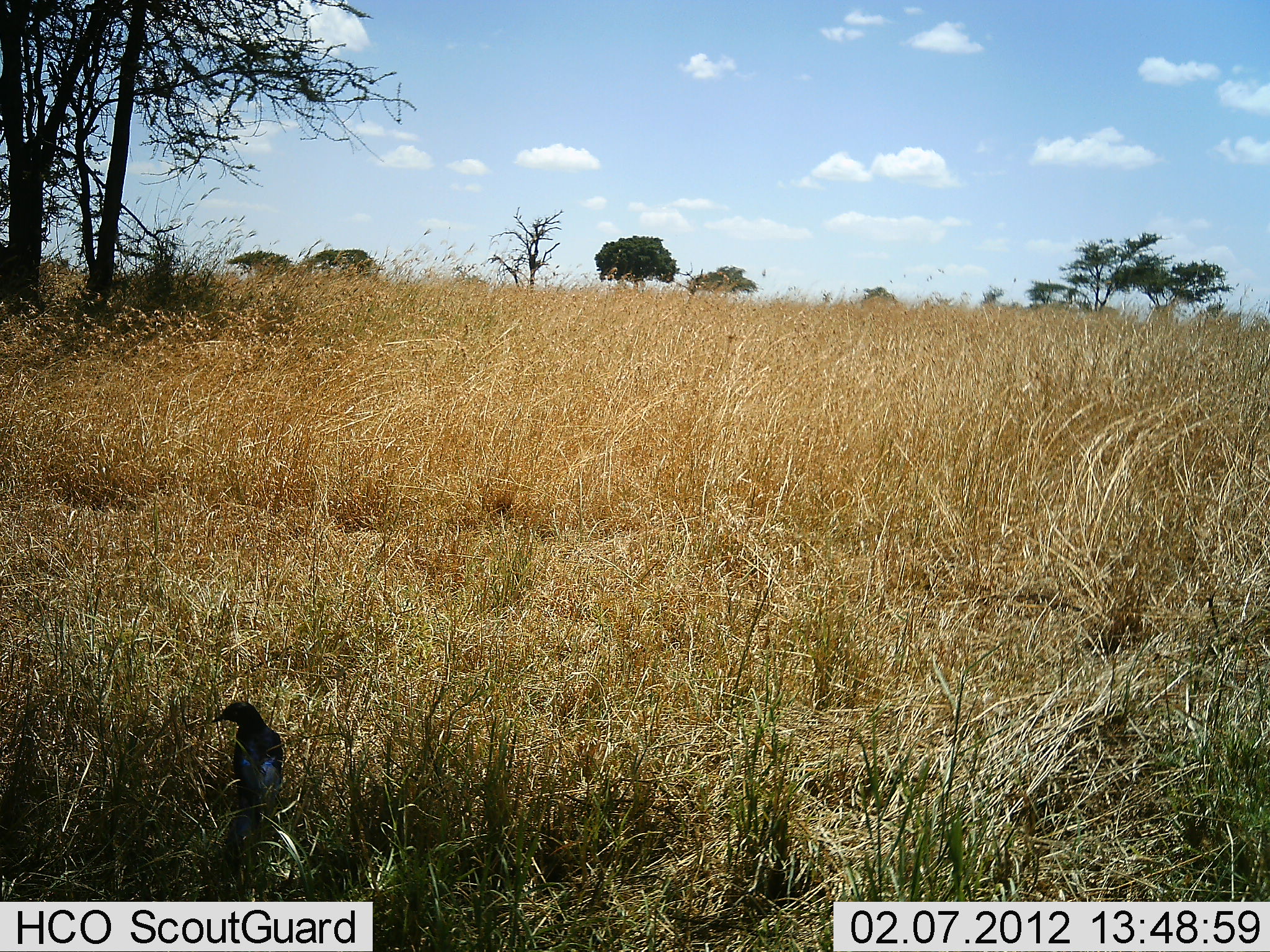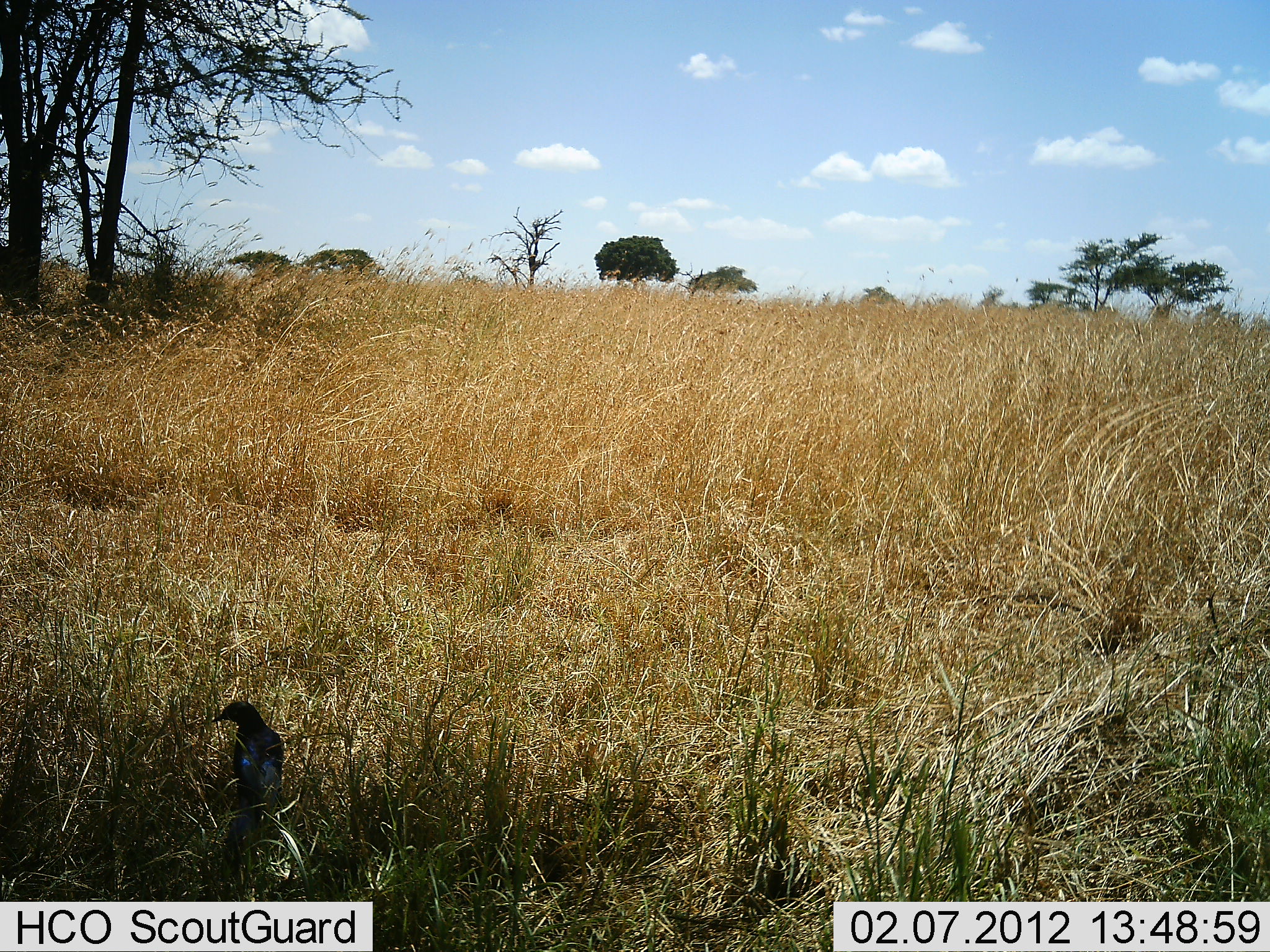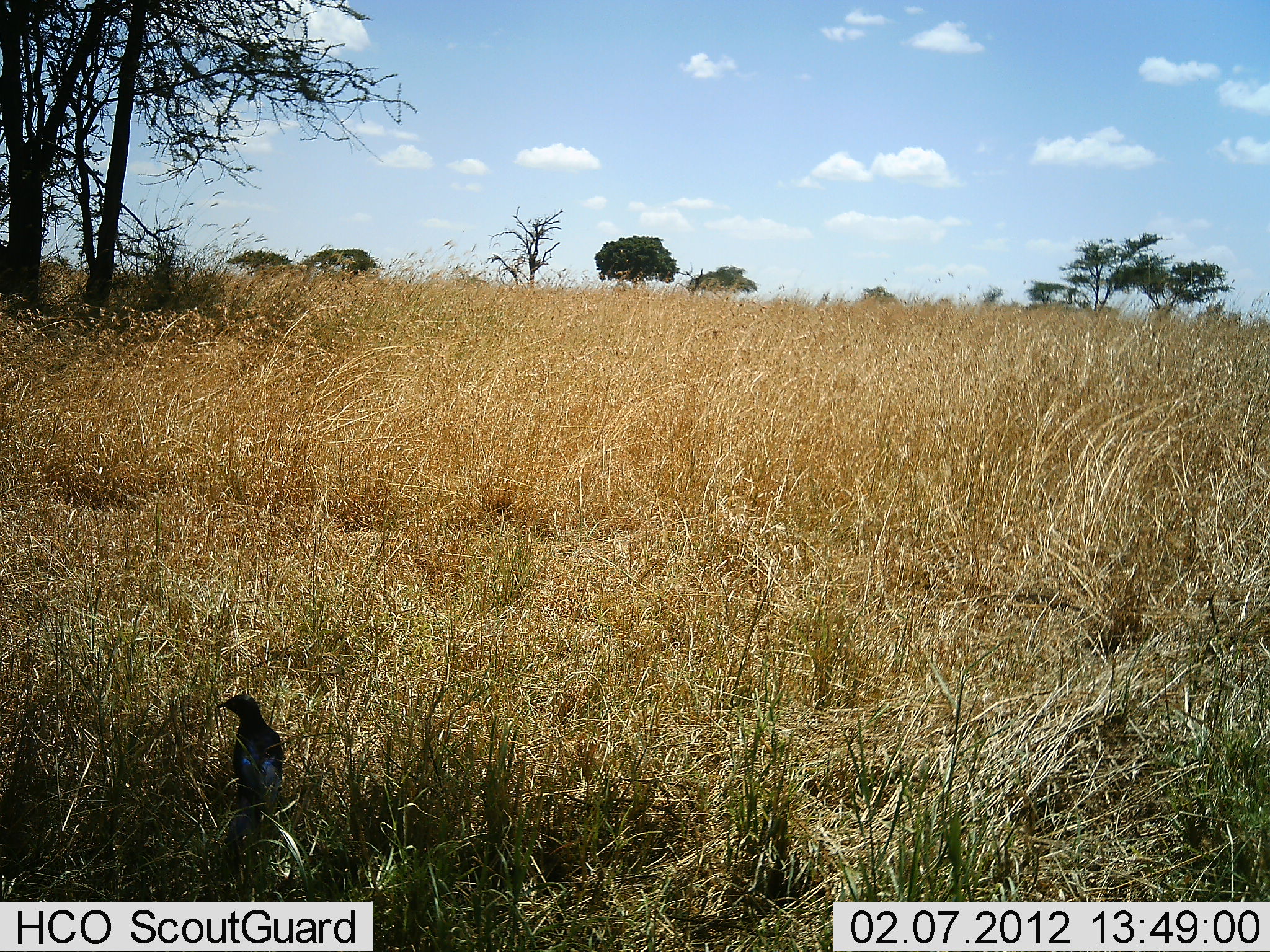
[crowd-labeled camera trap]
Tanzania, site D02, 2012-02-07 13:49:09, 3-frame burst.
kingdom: Animalia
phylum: Chordata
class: Aves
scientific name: Aves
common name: bird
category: otherbird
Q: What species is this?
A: Otherbird (bird) (Aves).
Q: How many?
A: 1.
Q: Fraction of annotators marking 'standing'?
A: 82%.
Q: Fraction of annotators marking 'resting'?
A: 12%.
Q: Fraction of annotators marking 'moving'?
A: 6%.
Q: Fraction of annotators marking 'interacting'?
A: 0%.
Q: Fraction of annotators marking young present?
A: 0%.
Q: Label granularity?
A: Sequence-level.